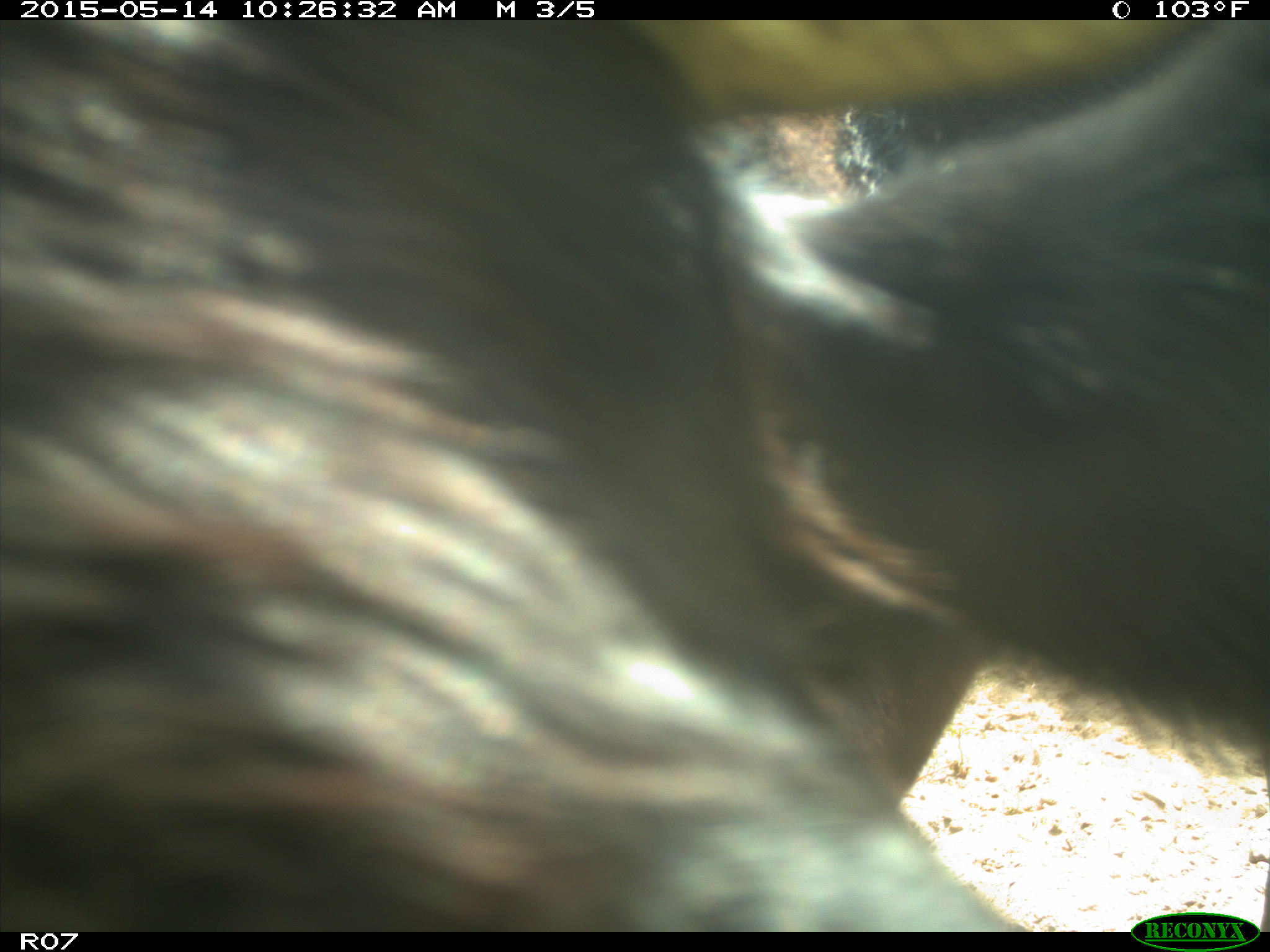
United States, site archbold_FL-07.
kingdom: Animalia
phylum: Chordata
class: Mammalia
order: Artiodactyla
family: Bovidae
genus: Bos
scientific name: Bos taurus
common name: domestic cow